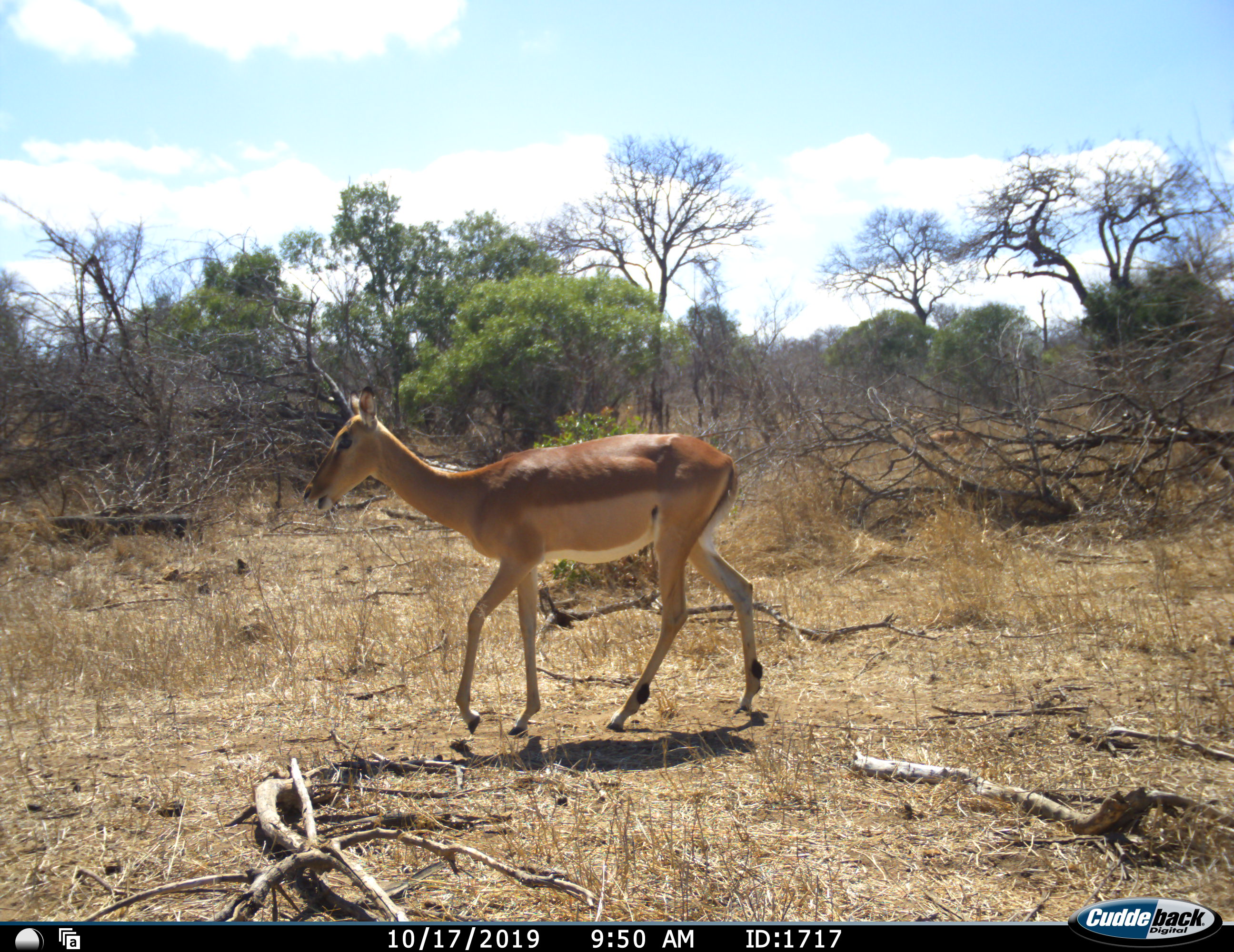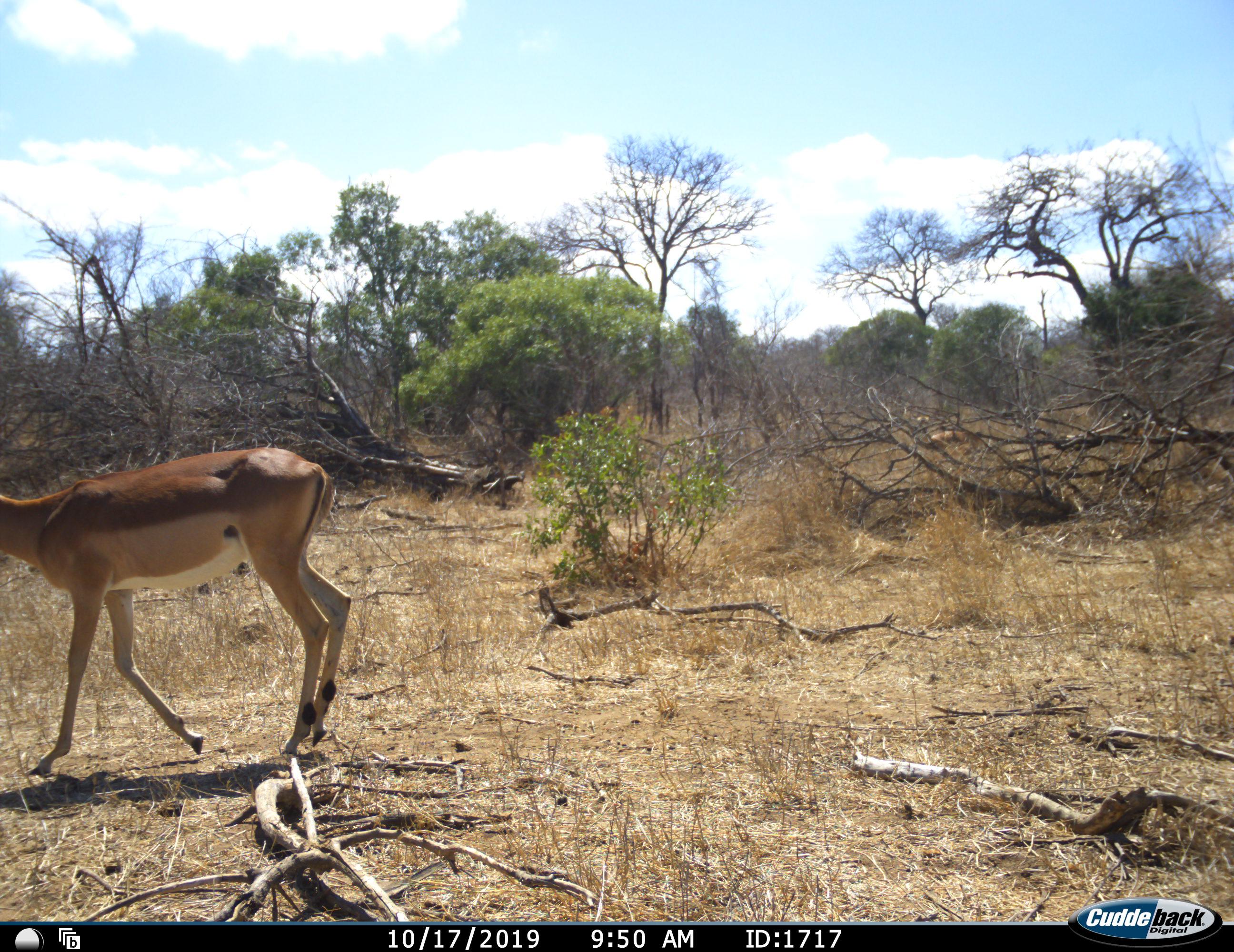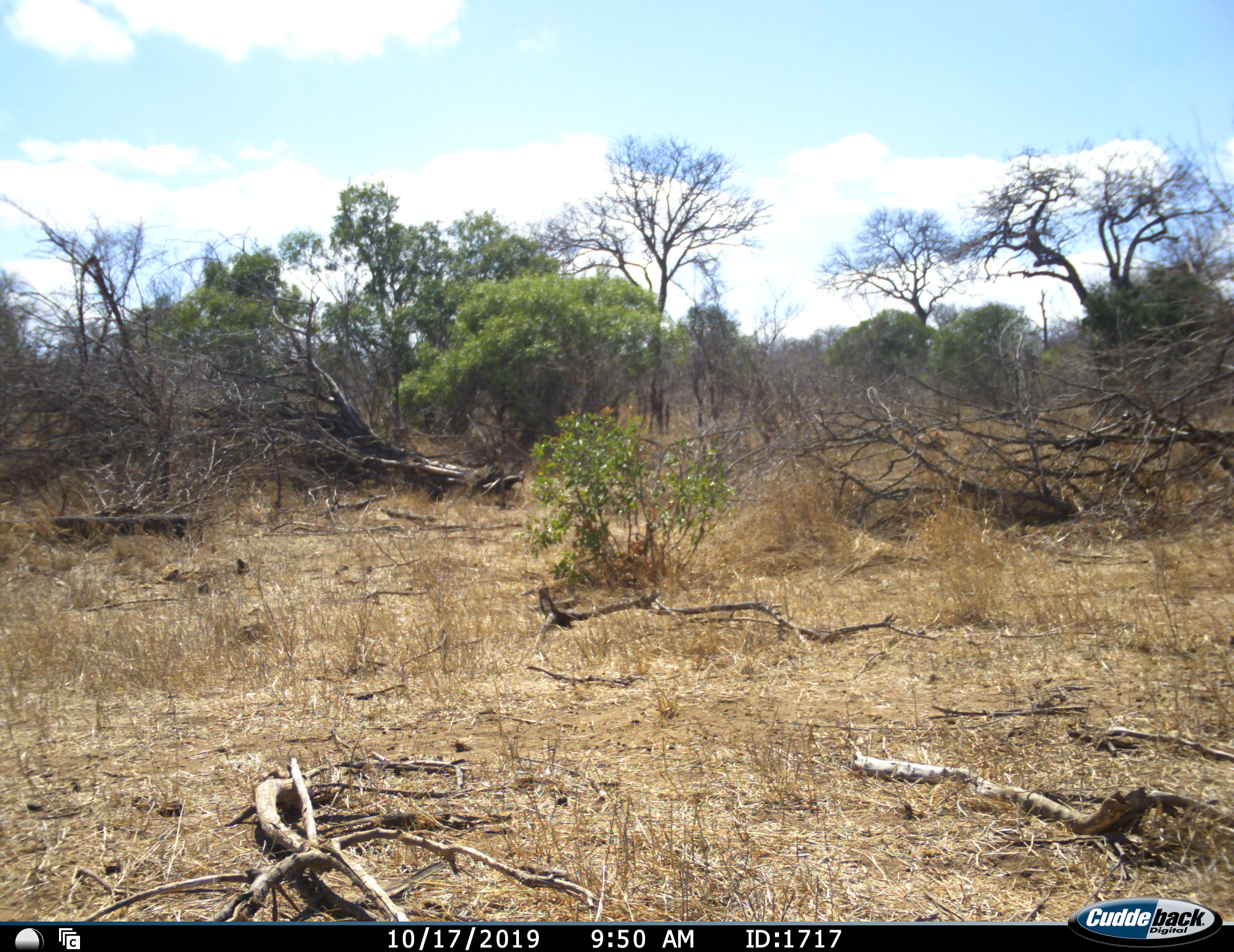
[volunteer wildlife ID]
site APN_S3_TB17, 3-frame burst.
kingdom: Animalia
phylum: Chordata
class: Mammalia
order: Artiodactyla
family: Bovidae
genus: Aepyceros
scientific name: Aepyceros melampus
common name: impala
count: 2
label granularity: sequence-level